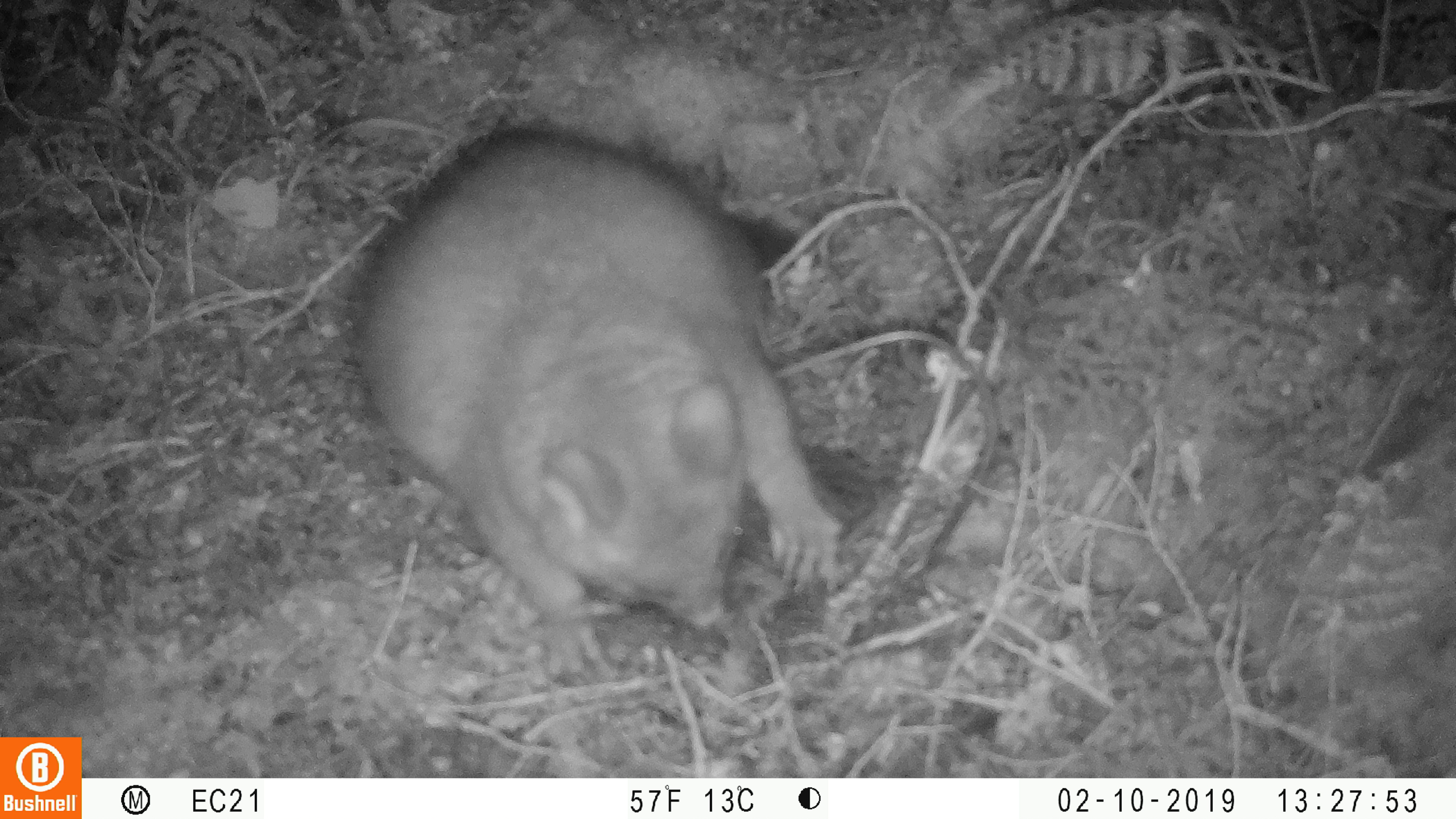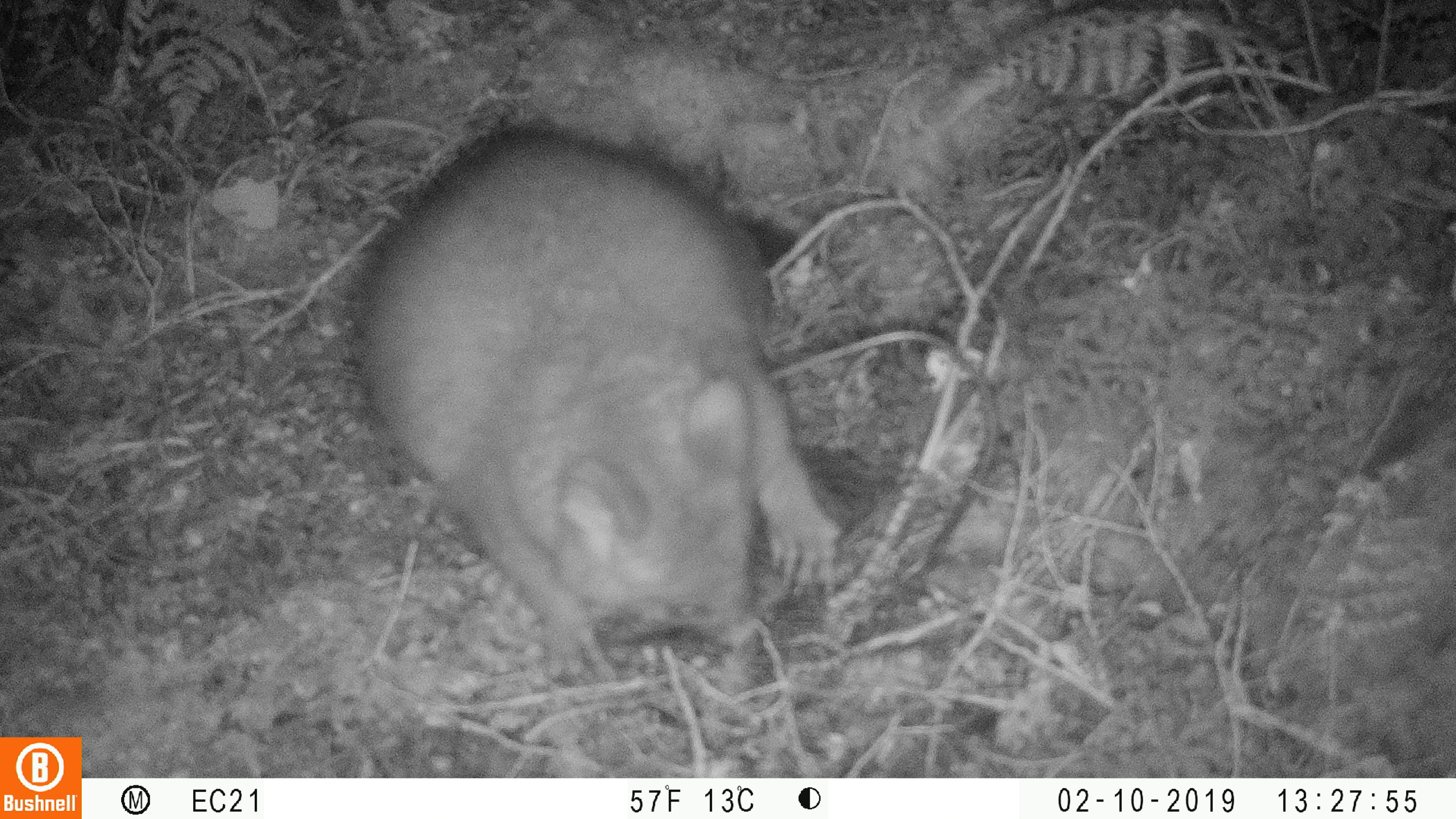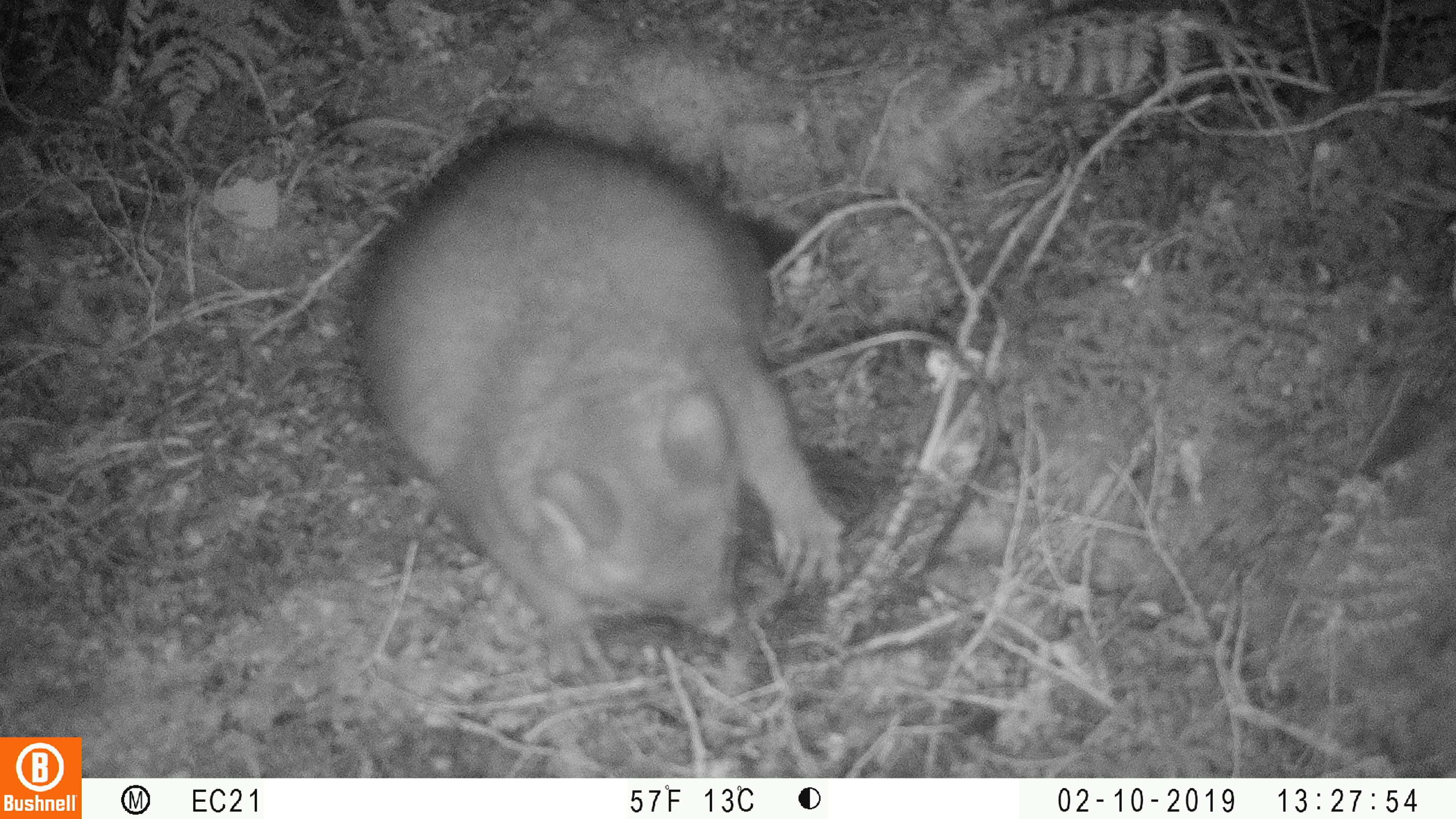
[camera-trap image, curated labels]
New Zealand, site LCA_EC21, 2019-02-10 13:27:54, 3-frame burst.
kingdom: Animalia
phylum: Chordata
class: Mammalia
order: Diprotodontia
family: Phalangeridae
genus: Trichosurus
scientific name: Trichosurus vulpecula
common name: common brushtail possum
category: possum